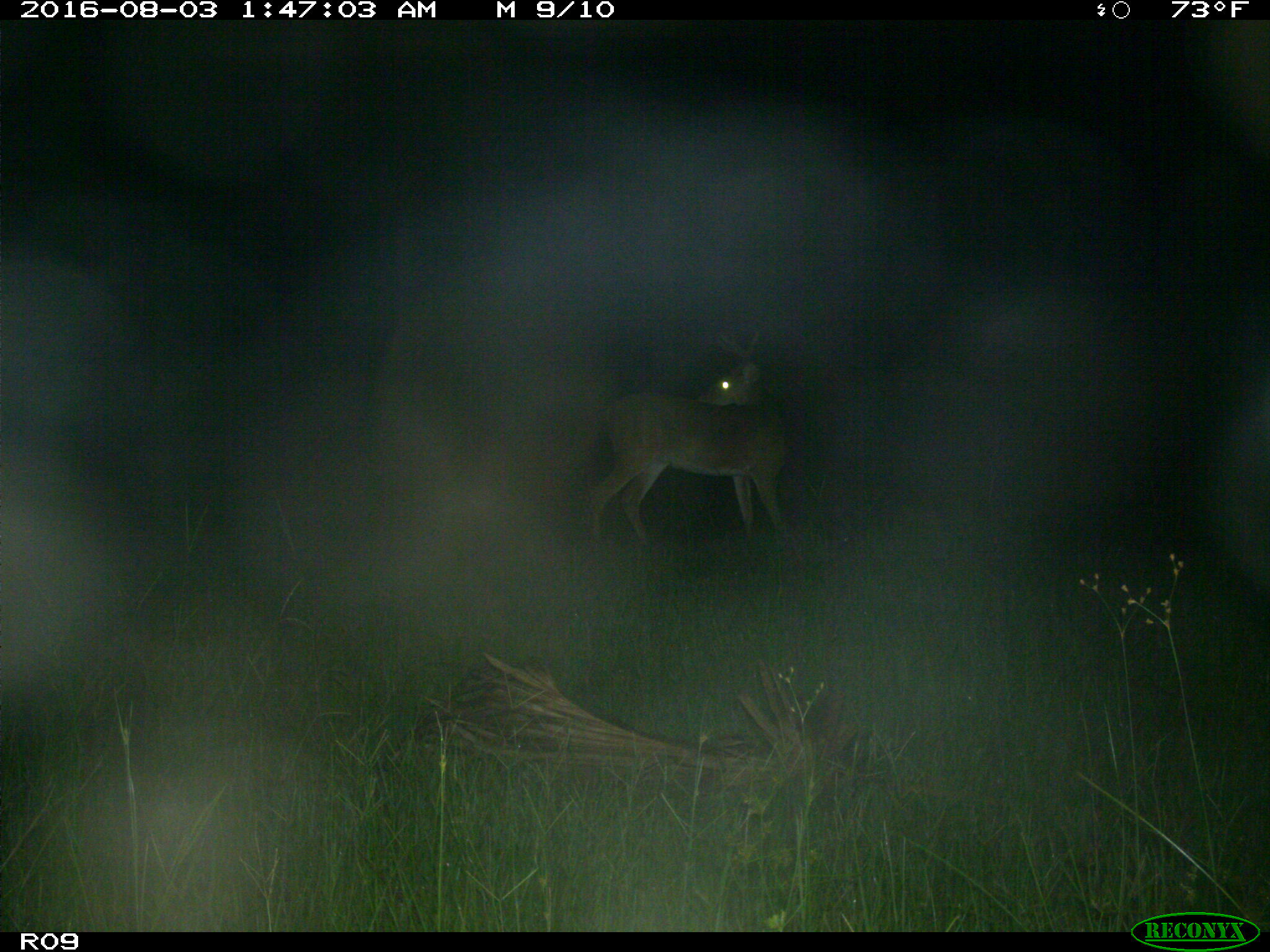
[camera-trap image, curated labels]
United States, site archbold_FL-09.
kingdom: Animalia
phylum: Chordata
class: Mammalia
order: Artiodactyla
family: Cervidae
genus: Odocoileus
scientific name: Odocoileus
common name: deer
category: unidentified deer